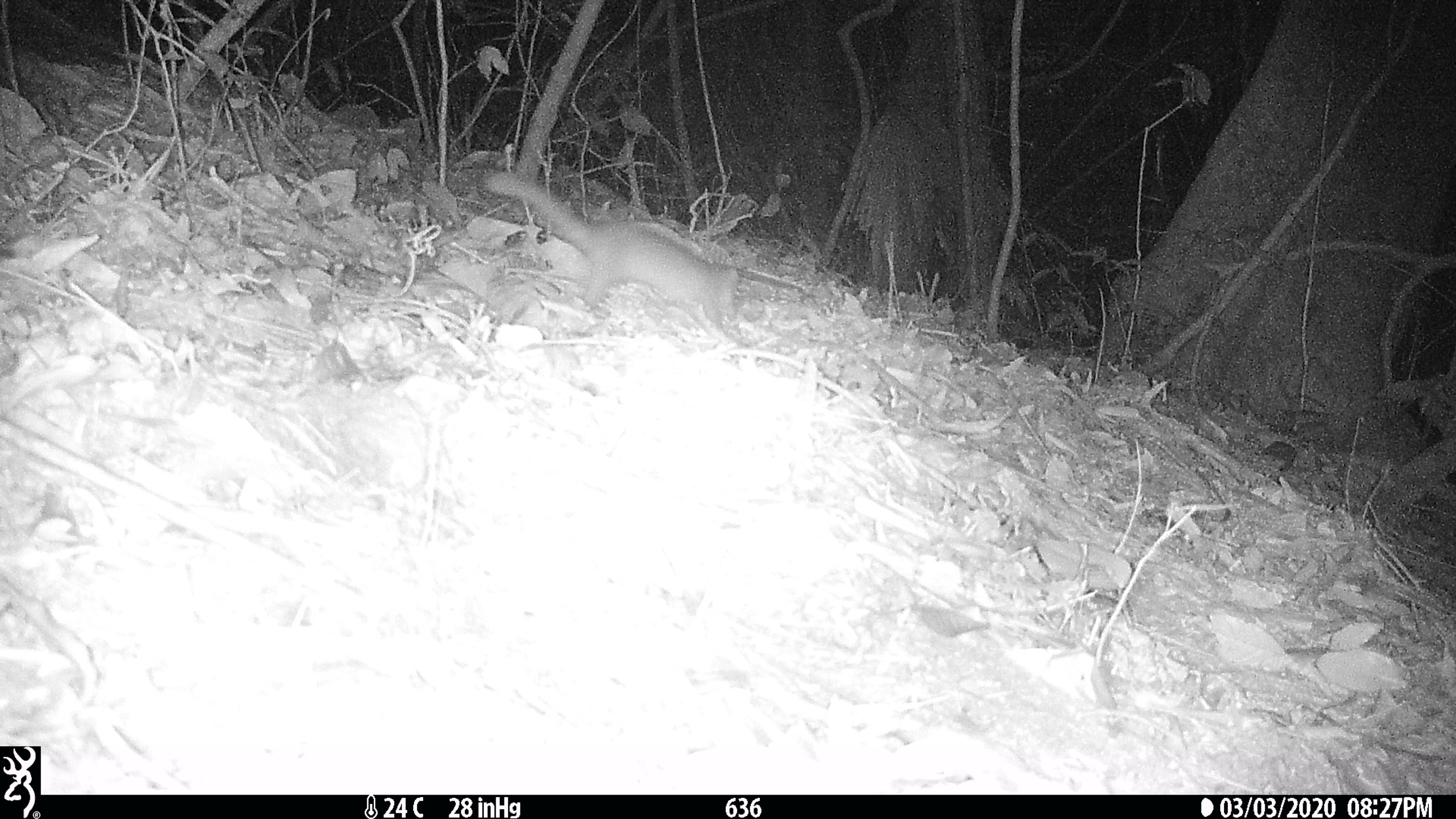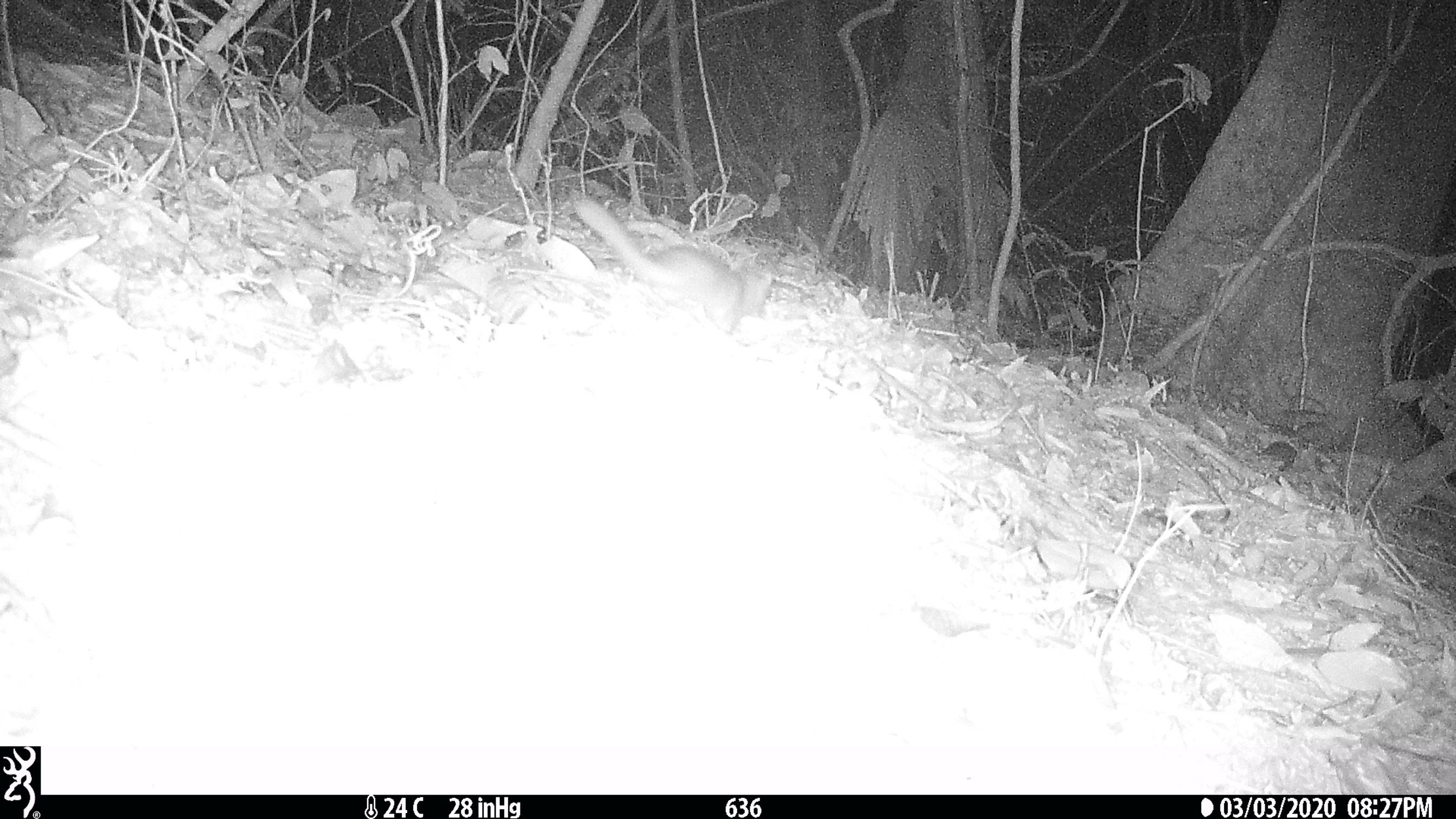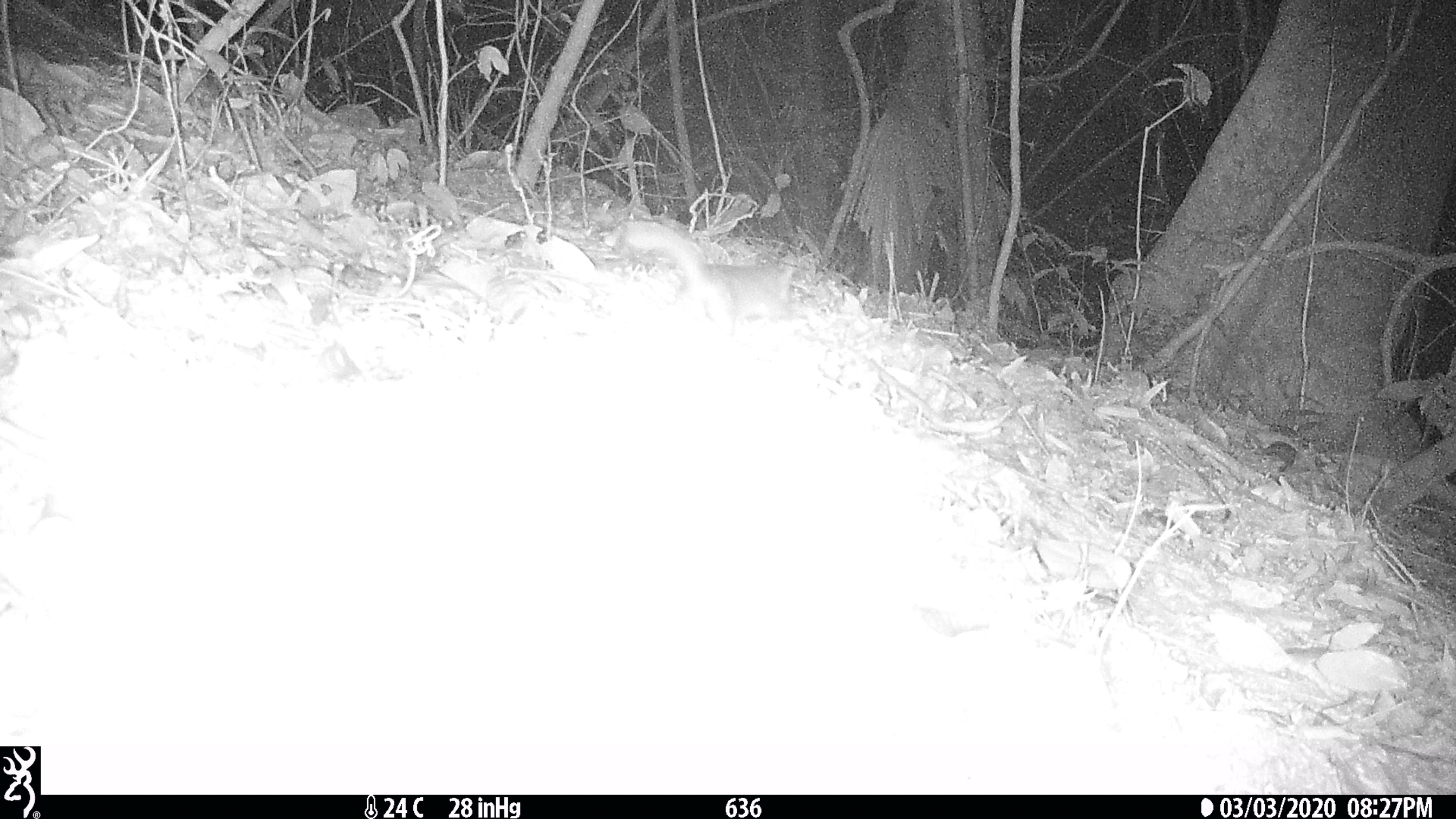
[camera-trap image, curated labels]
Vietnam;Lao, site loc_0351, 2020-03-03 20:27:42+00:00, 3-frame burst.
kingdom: Animalia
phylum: Chordata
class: Mammalia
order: Carnivora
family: Mustelidae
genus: Melogale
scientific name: Melogale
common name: ferret badger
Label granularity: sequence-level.